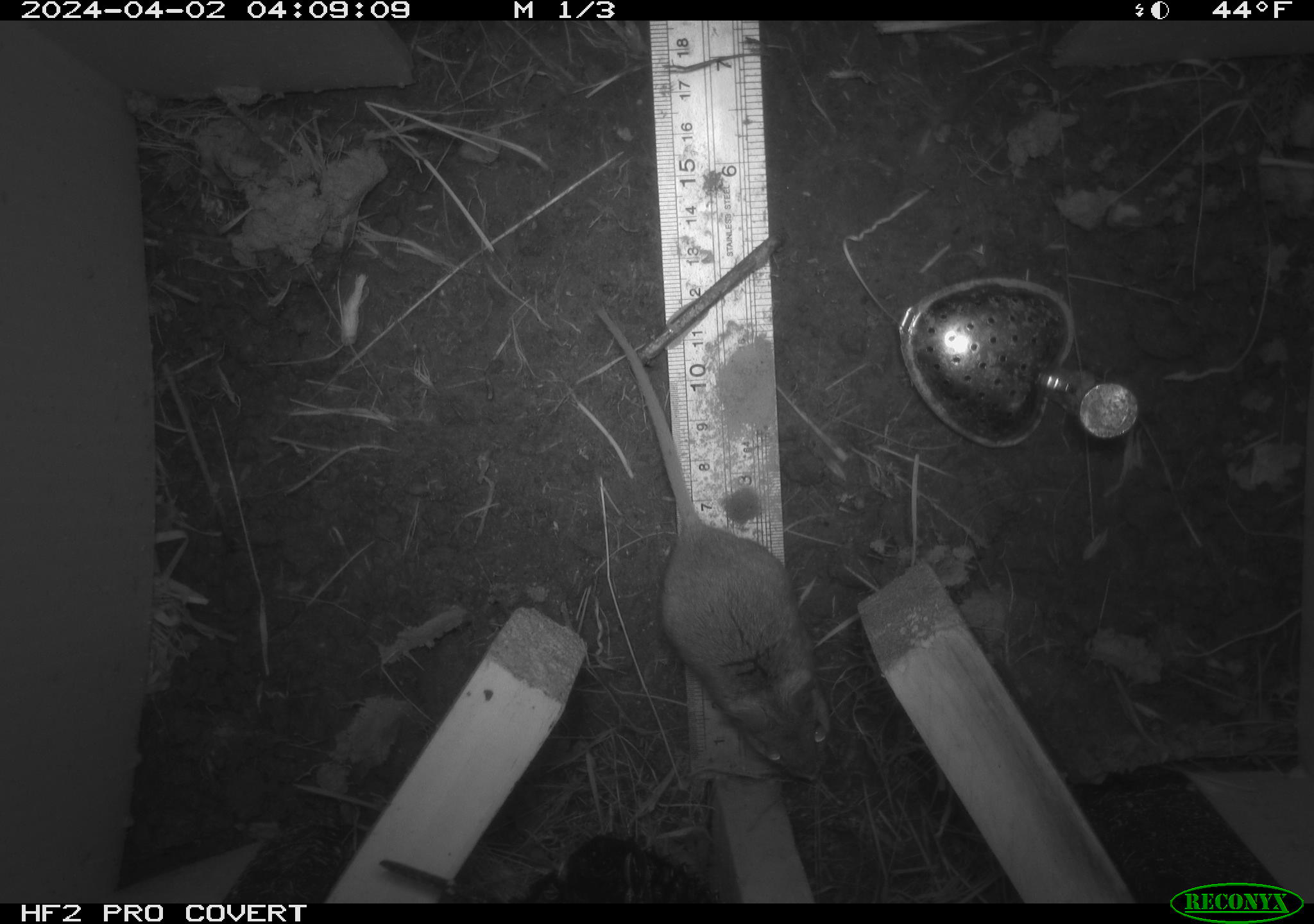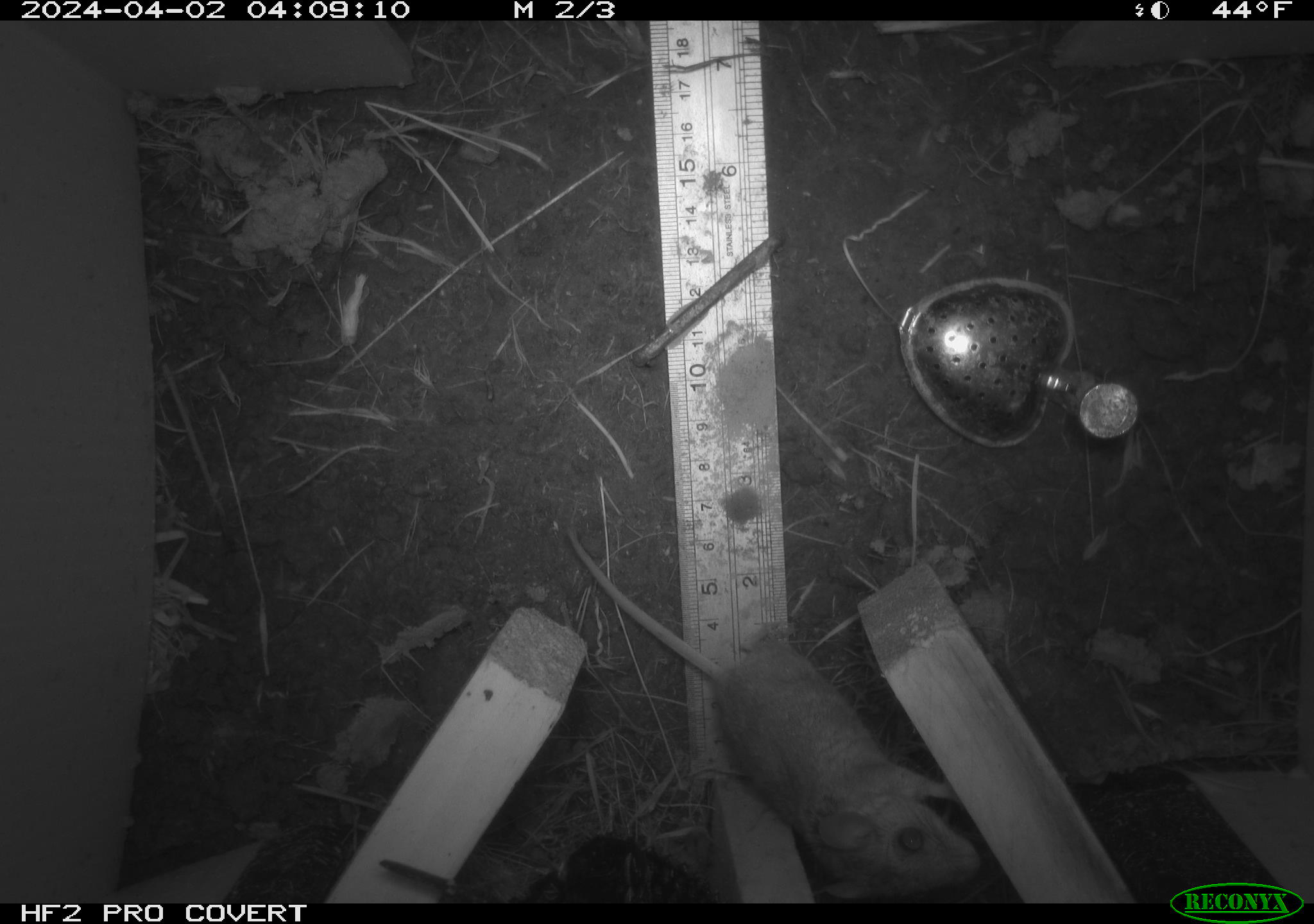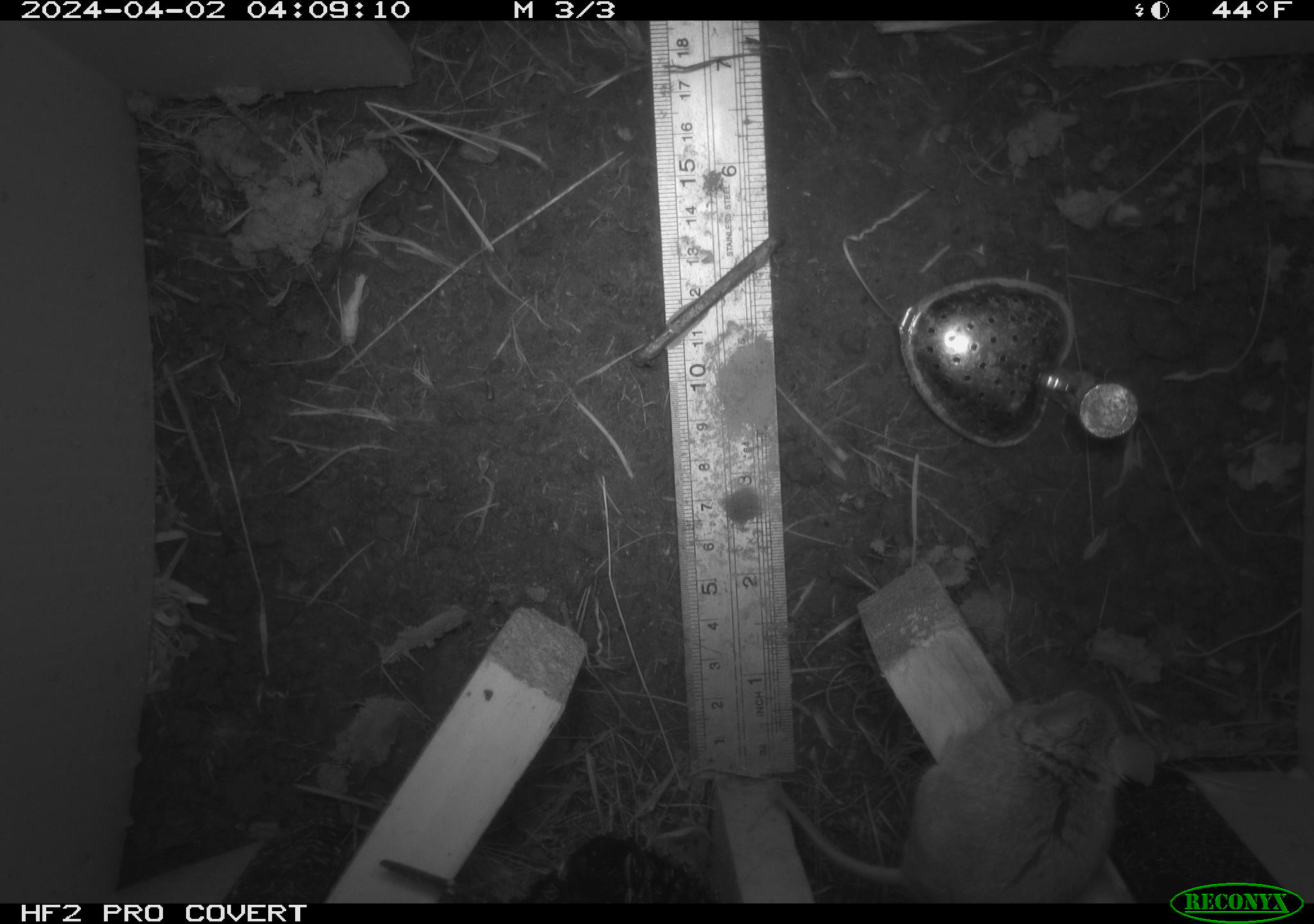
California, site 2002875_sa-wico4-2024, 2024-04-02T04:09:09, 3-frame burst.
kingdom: Animalia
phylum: Chordata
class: Mammalia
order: Rodentia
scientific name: Rodentia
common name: rodent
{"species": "rodent (Rodentia)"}